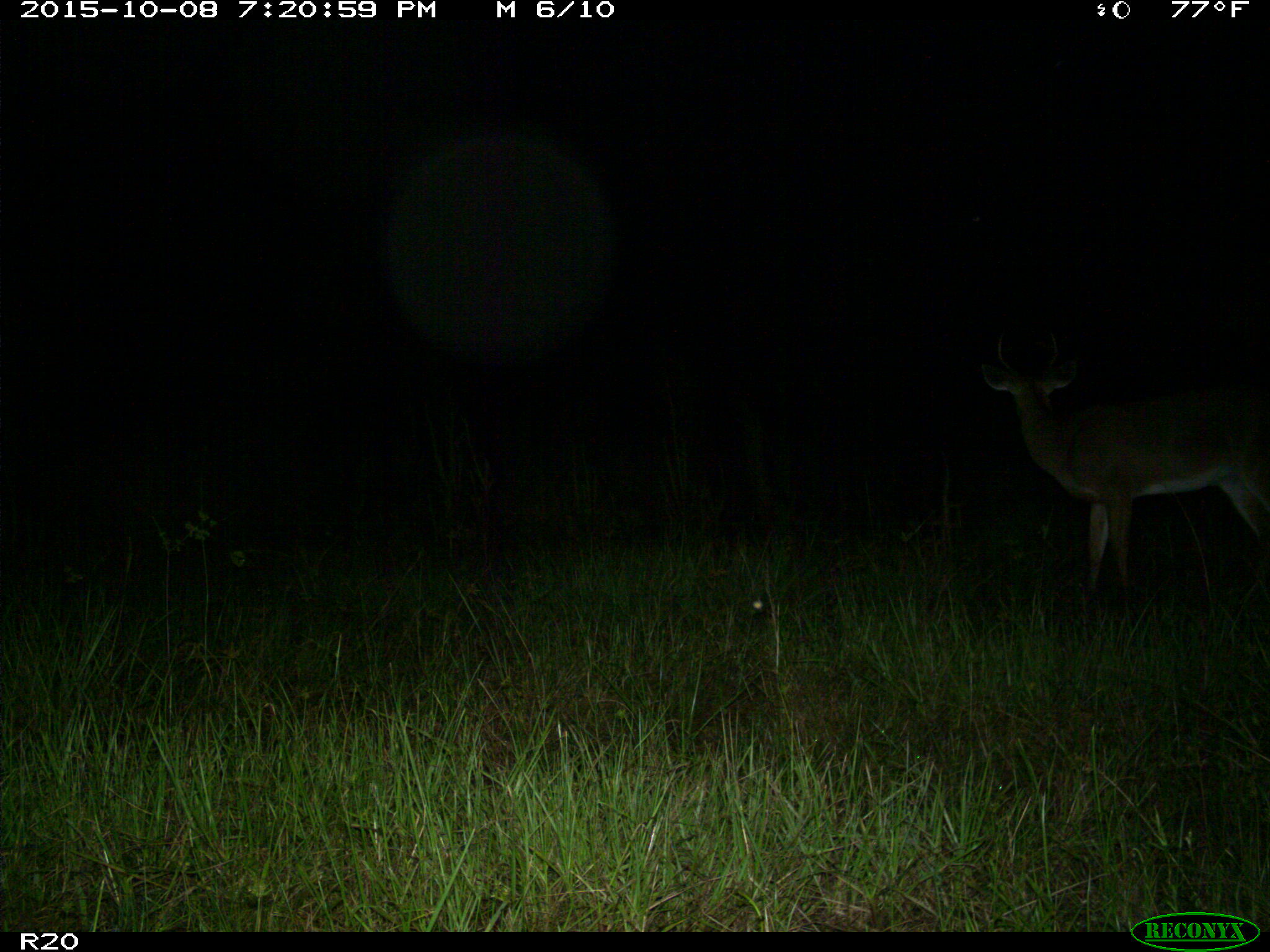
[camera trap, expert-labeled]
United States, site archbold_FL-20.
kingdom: Animalia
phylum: Chordata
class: Mammalia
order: Artiodactyla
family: Cervidae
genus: Odocoileus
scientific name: Odocoileus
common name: deer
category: unidentified deer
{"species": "unidentified deer (deer) (Odocoileus)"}